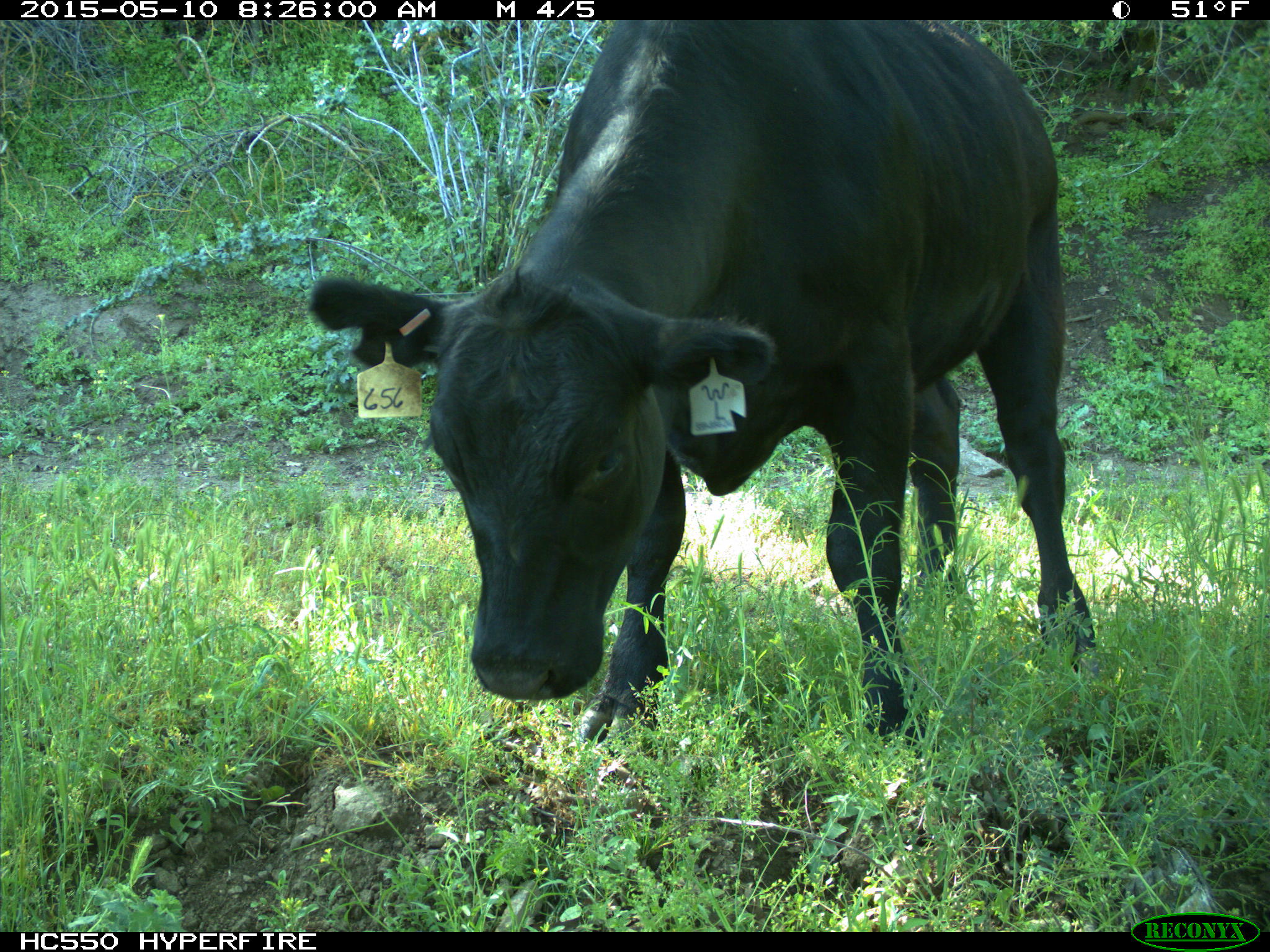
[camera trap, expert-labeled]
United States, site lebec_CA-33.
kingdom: Animalia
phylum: Chordata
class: Mammalia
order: Artiodactyla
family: Bovidae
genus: Bos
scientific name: Bos taurus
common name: domestic cow